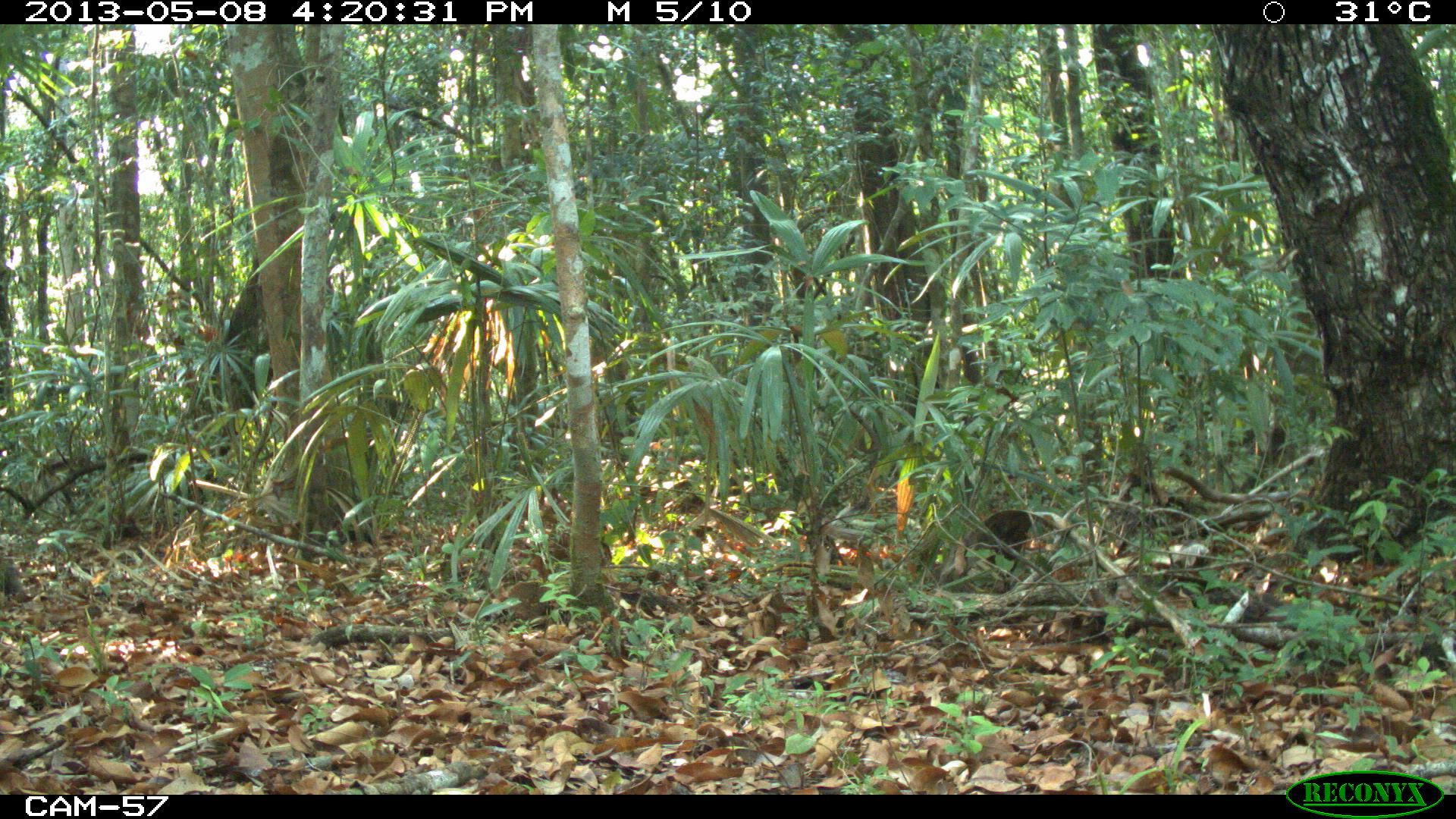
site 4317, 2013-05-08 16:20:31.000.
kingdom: Animalia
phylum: Chordata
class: Mammalia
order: Artiodactyla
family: Tayassuidae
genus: Pecari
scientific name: Pecari tajacu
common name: collared peccary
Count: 1.